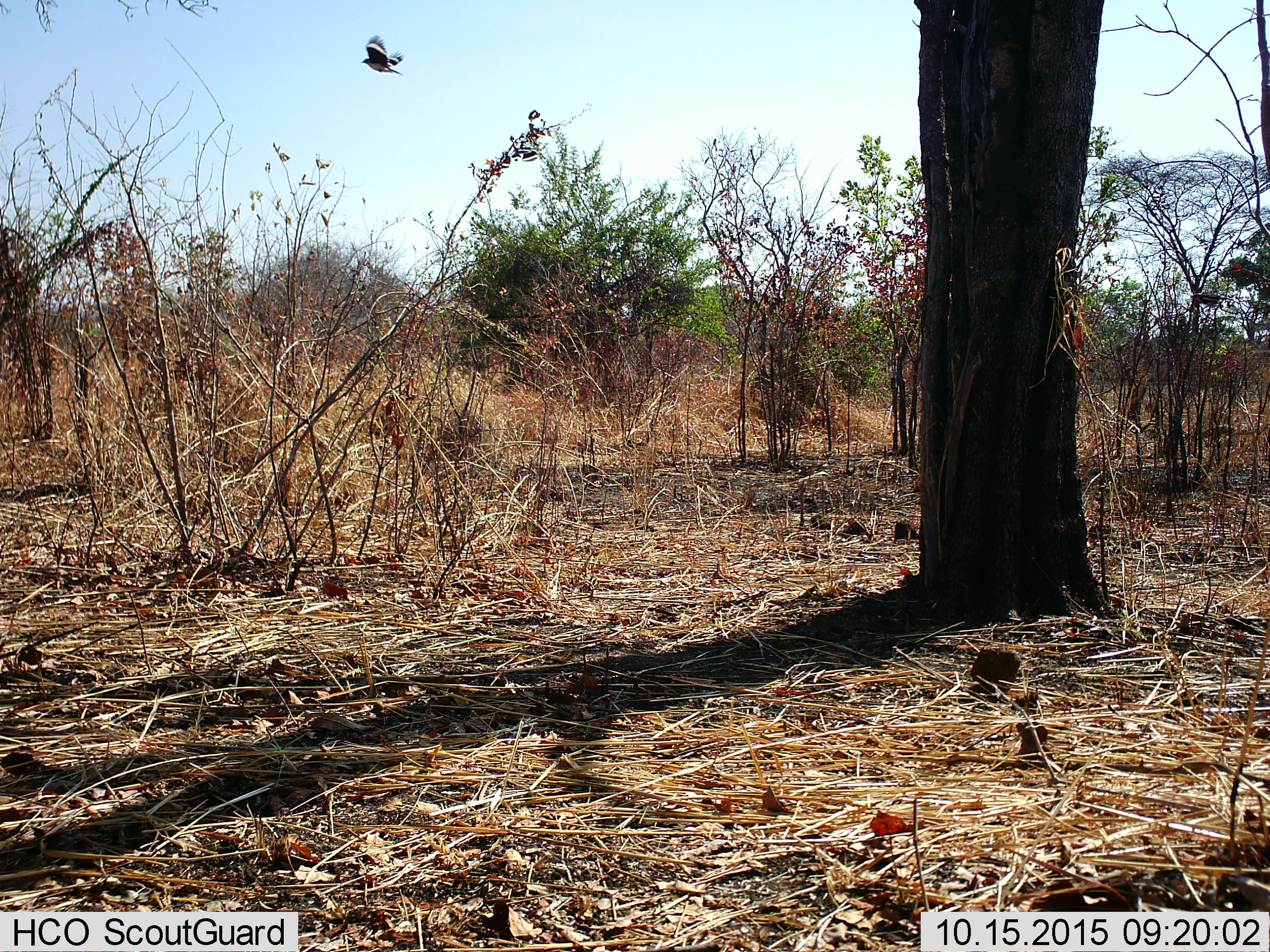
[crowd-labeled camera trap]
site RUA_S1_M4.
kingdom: Animalia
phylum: Chordata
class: Aves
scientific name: Aves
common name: bird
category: birdother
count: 1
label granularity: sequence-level